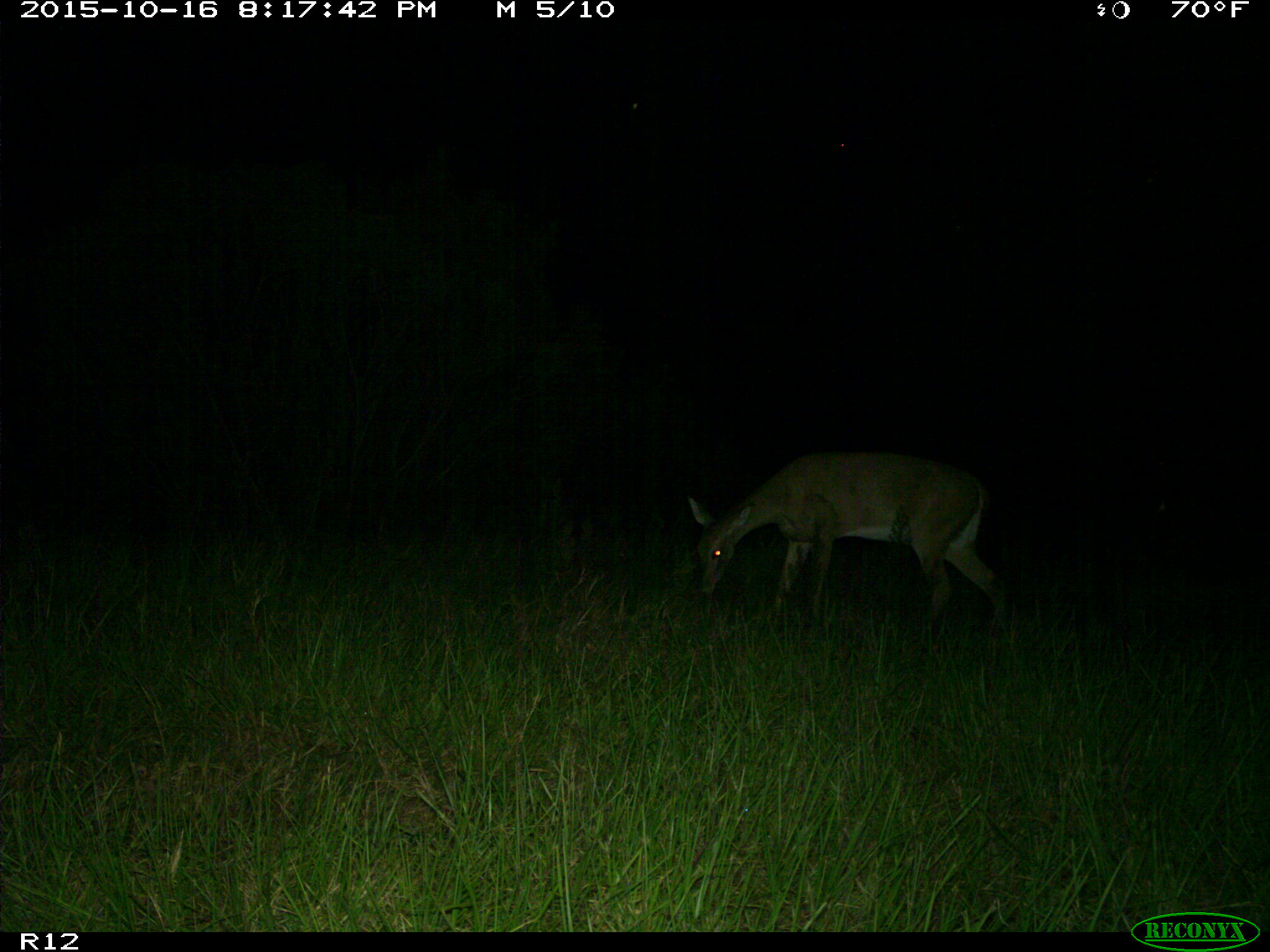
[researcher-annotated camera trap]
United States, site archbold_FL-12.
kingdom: Animalia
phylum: Chordata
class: Mammalia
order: Artiodactyla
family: Cervidae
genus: Odocoileus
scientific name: Odocoileus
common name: deer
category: unidentified deer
Unidentified deer (deer) (Odocoileus).